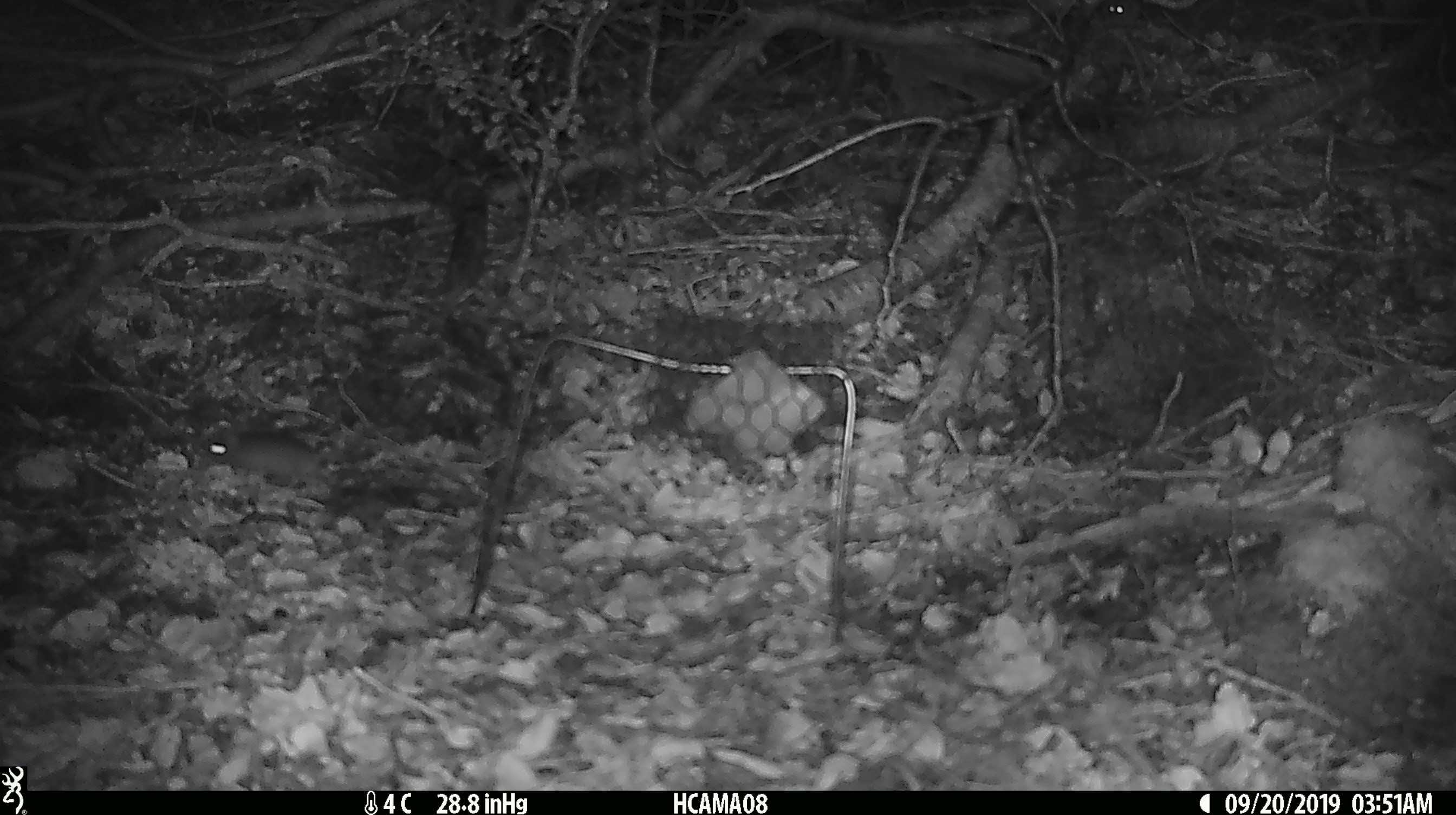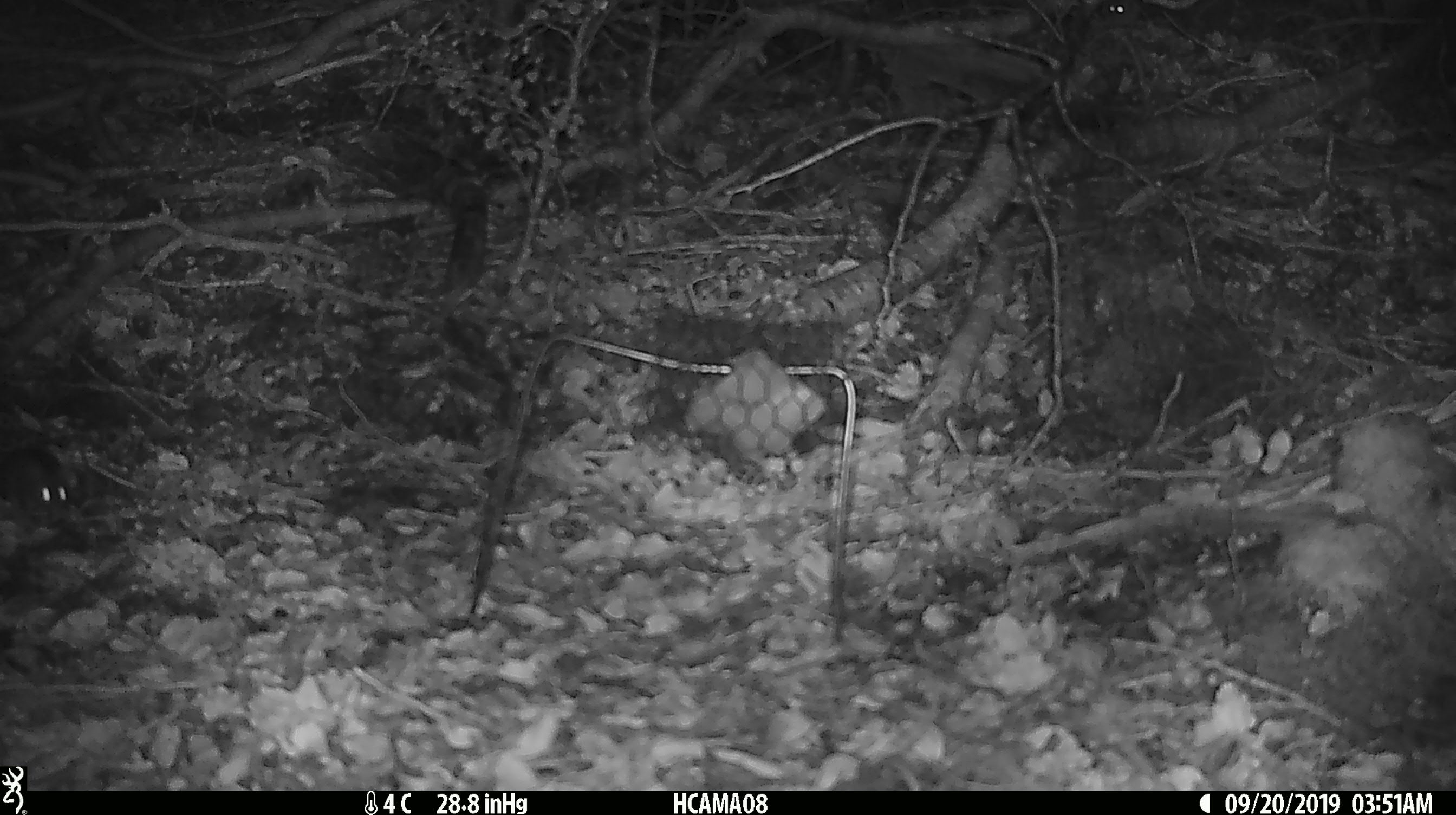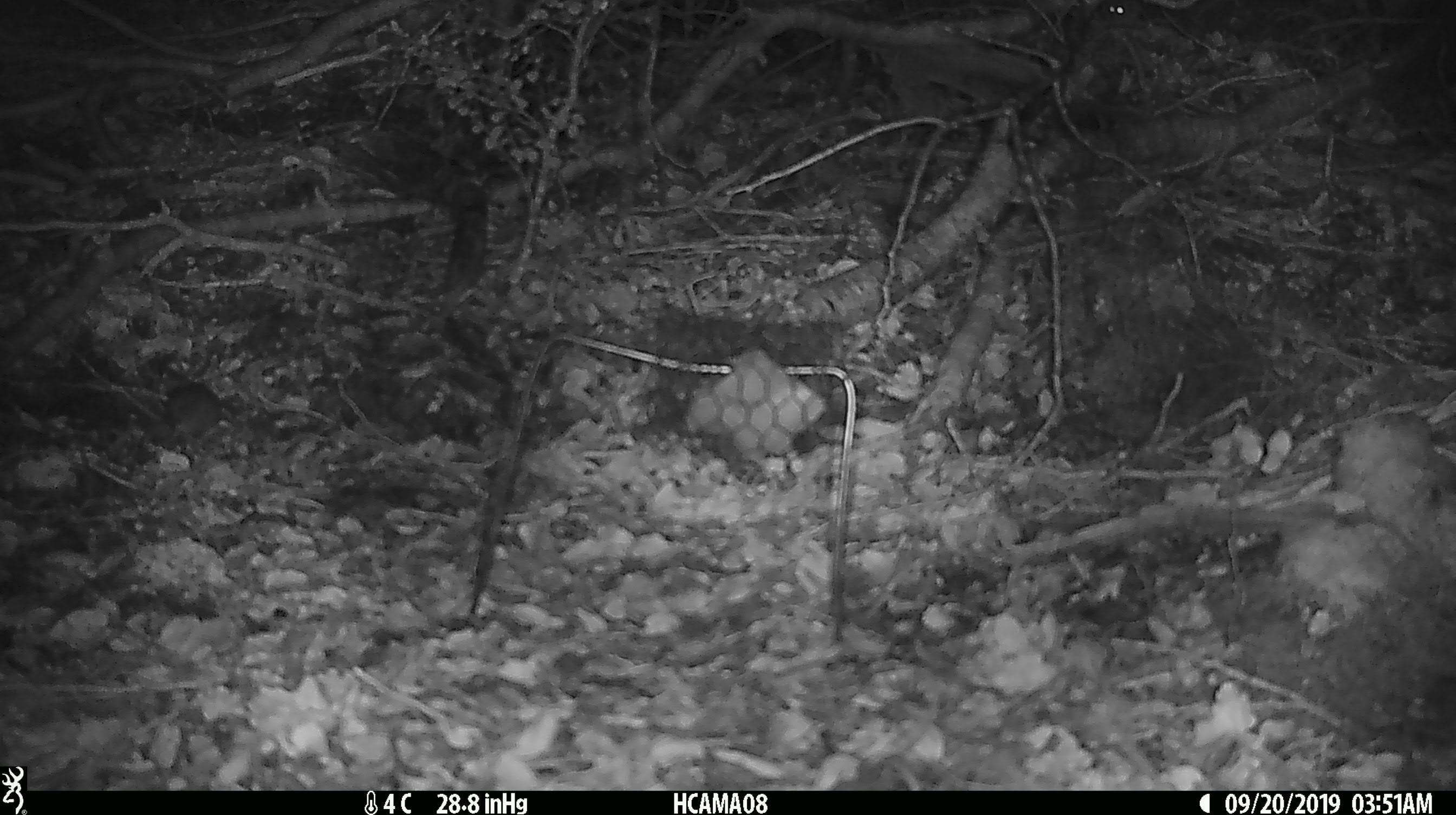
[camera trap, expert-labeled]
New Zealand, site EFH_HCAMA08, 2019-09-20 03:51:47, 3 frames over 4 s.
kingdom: Animalia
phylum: Chordata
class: Mammalia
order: Rodentia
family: Muridae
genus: Mus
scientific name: Mus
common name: mouse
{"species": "mouse (Mus)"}